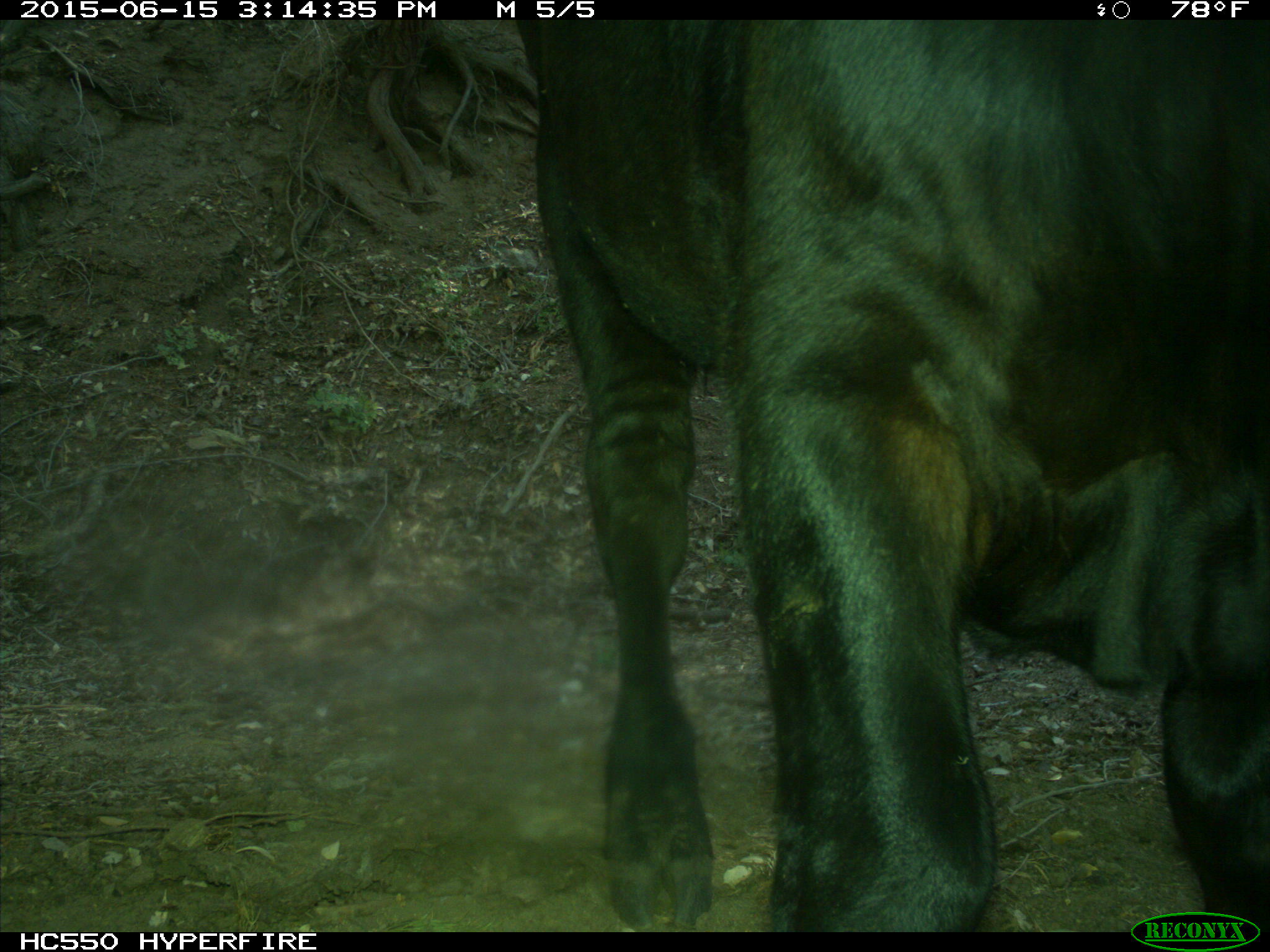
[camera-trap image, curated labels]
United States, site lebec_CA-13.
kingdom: Animalia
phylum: Chordata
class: Mammalia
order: Artiodactyla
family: Bovidae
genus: Bos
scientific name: Bos taurus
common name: domestic cow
Bos taurus (domestic cow).